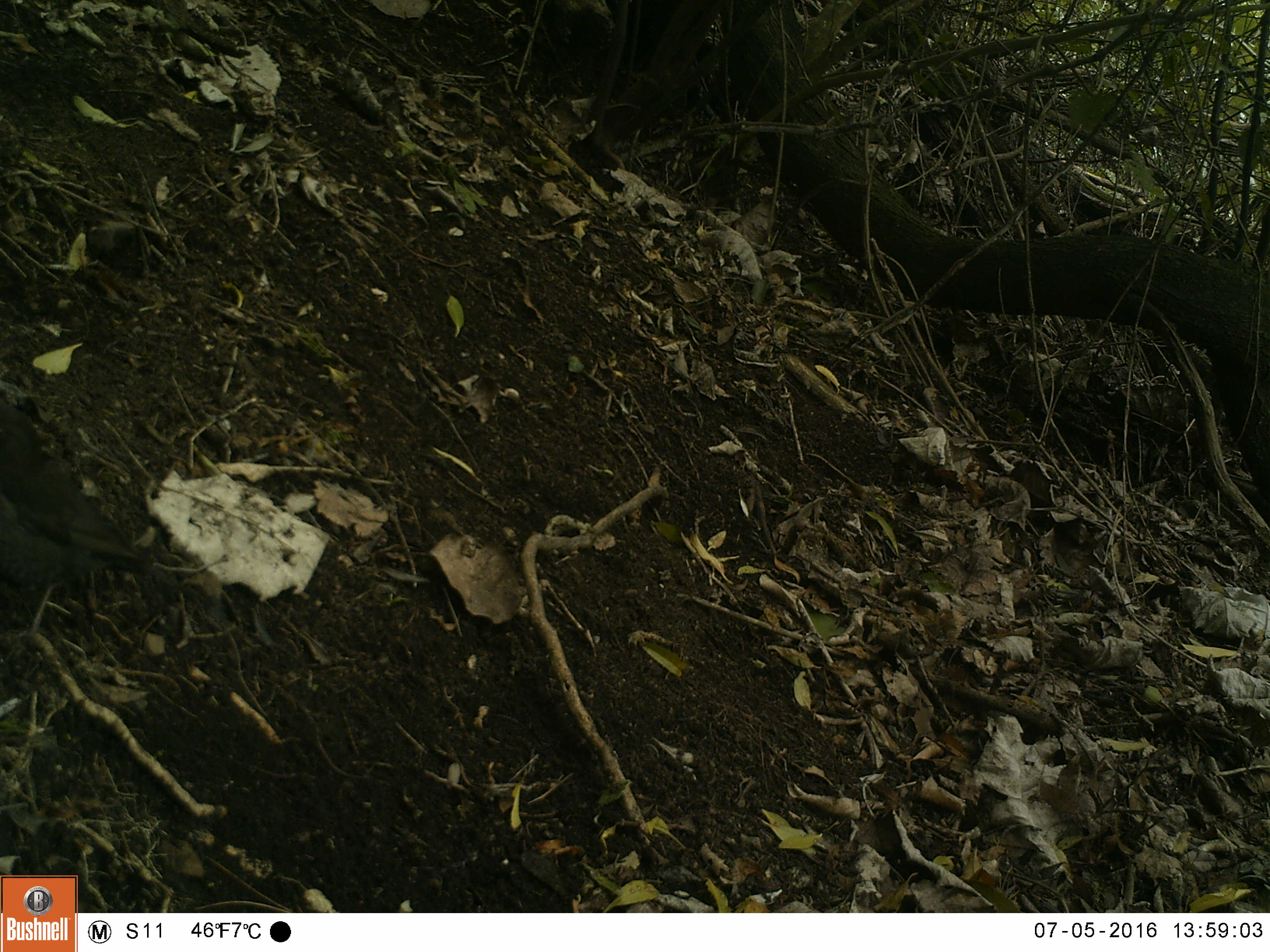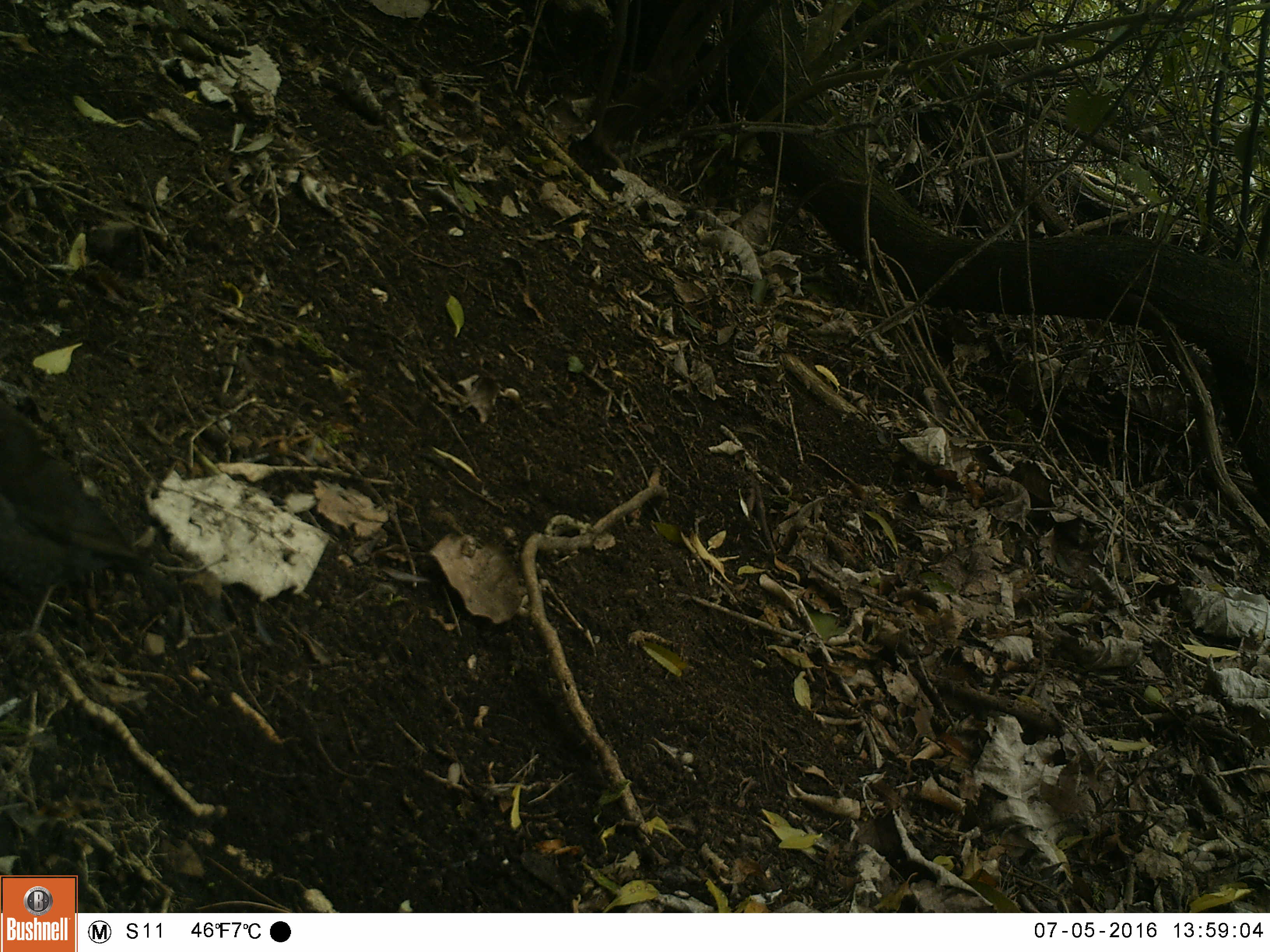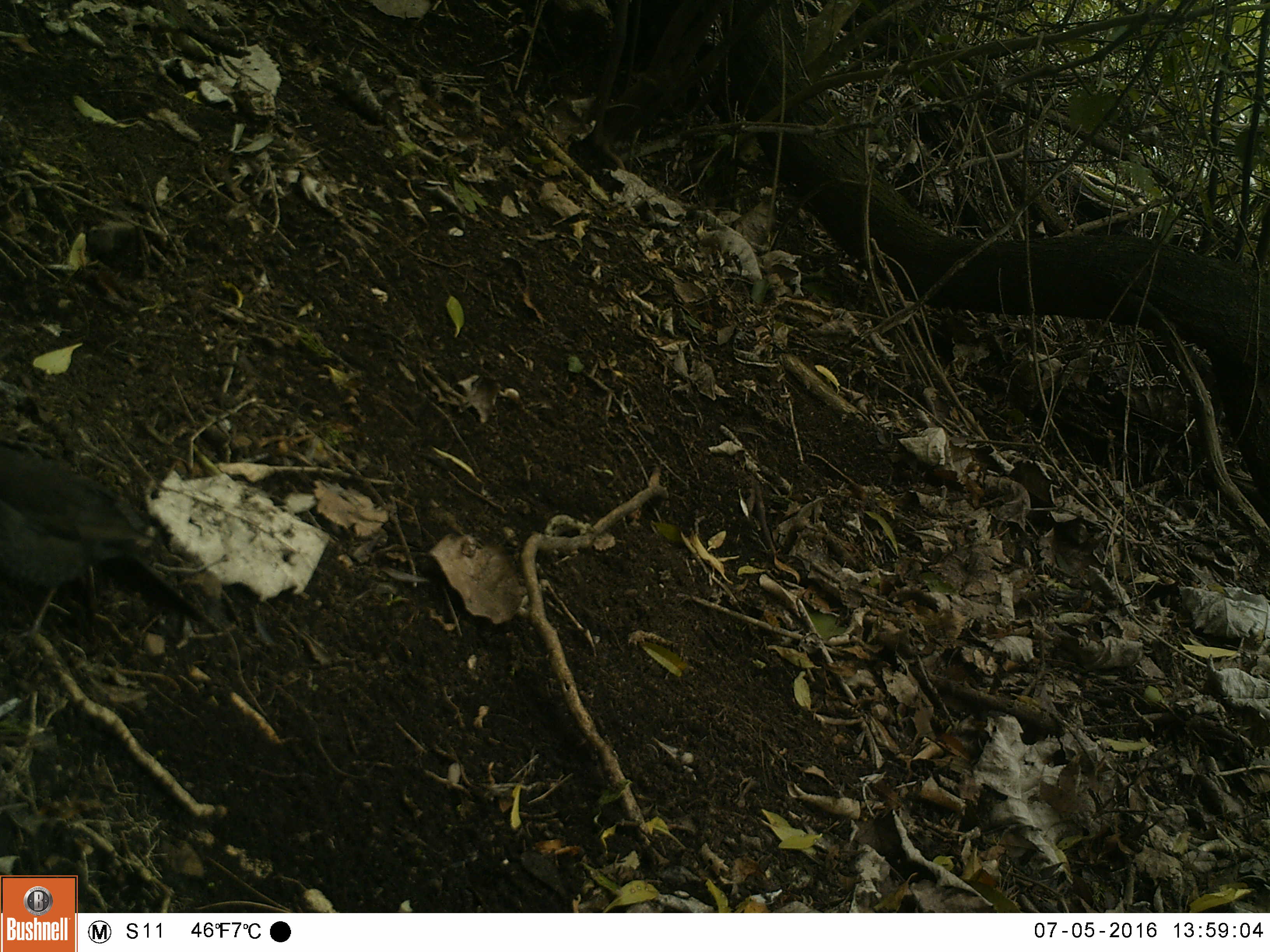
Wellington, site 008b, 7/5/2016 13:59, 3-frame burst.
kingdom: Animalia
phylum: Chordata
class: Aves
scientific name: Aves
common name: bird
Bird (Aves).